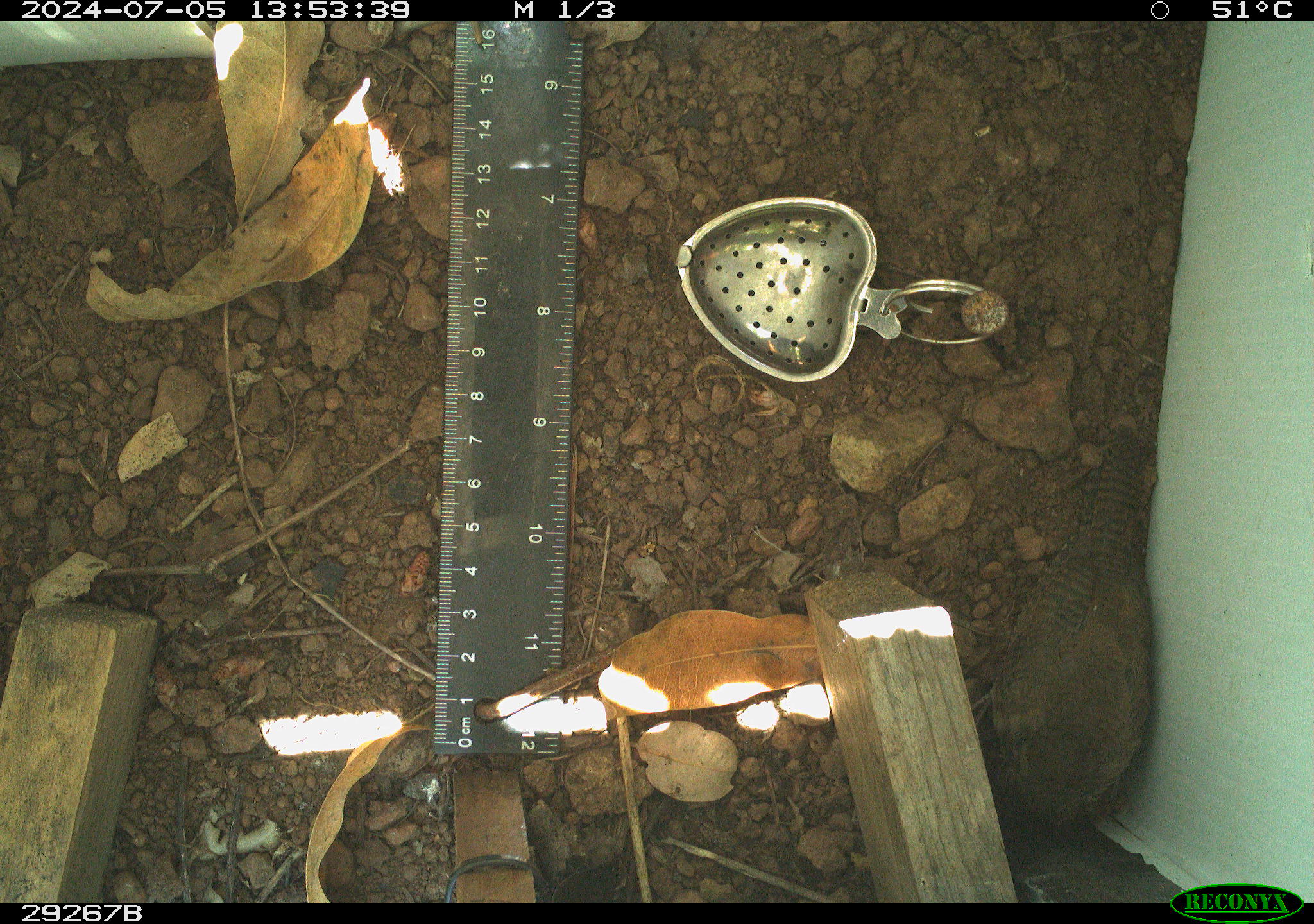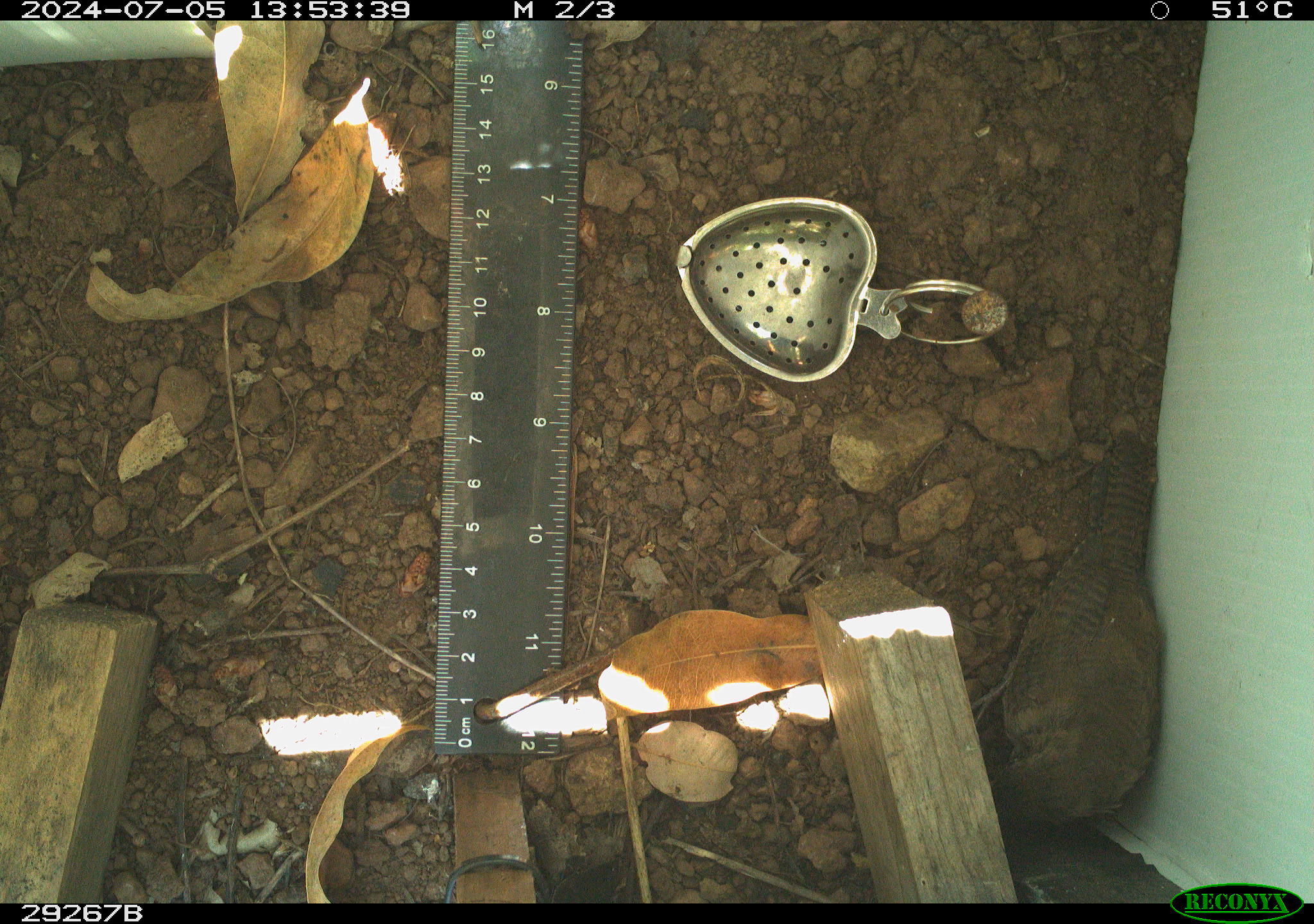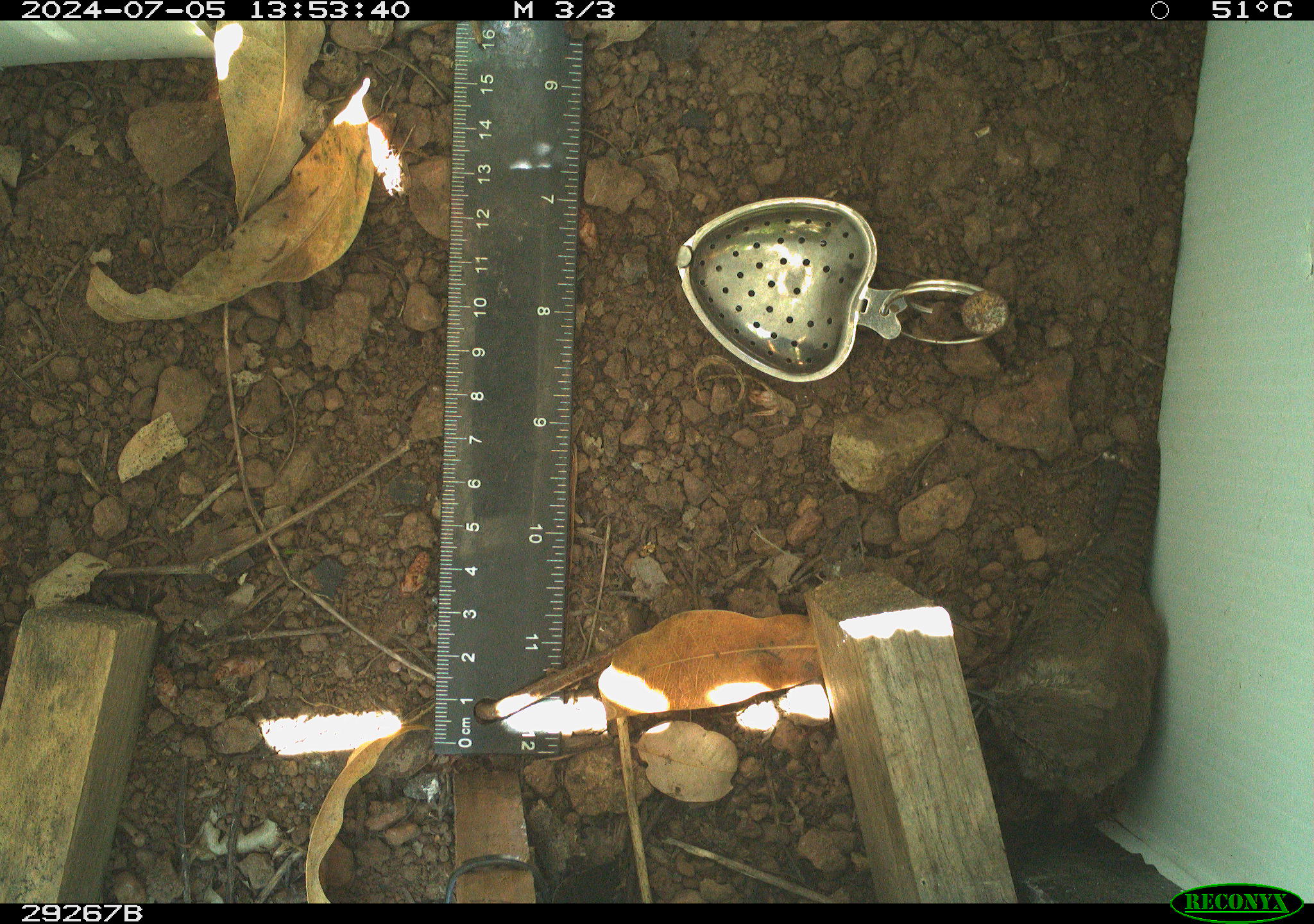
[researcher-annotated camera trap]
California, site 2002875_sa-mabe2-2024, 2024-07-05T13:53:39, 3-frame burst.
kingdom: Animalia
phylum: Chordata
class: Aves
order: Passeriformes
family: Troglodytidae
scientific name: Troglodytidae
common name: wren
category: troglodytidae family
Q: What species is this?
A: Troglodytidae family (wren) (Troglodytidae).